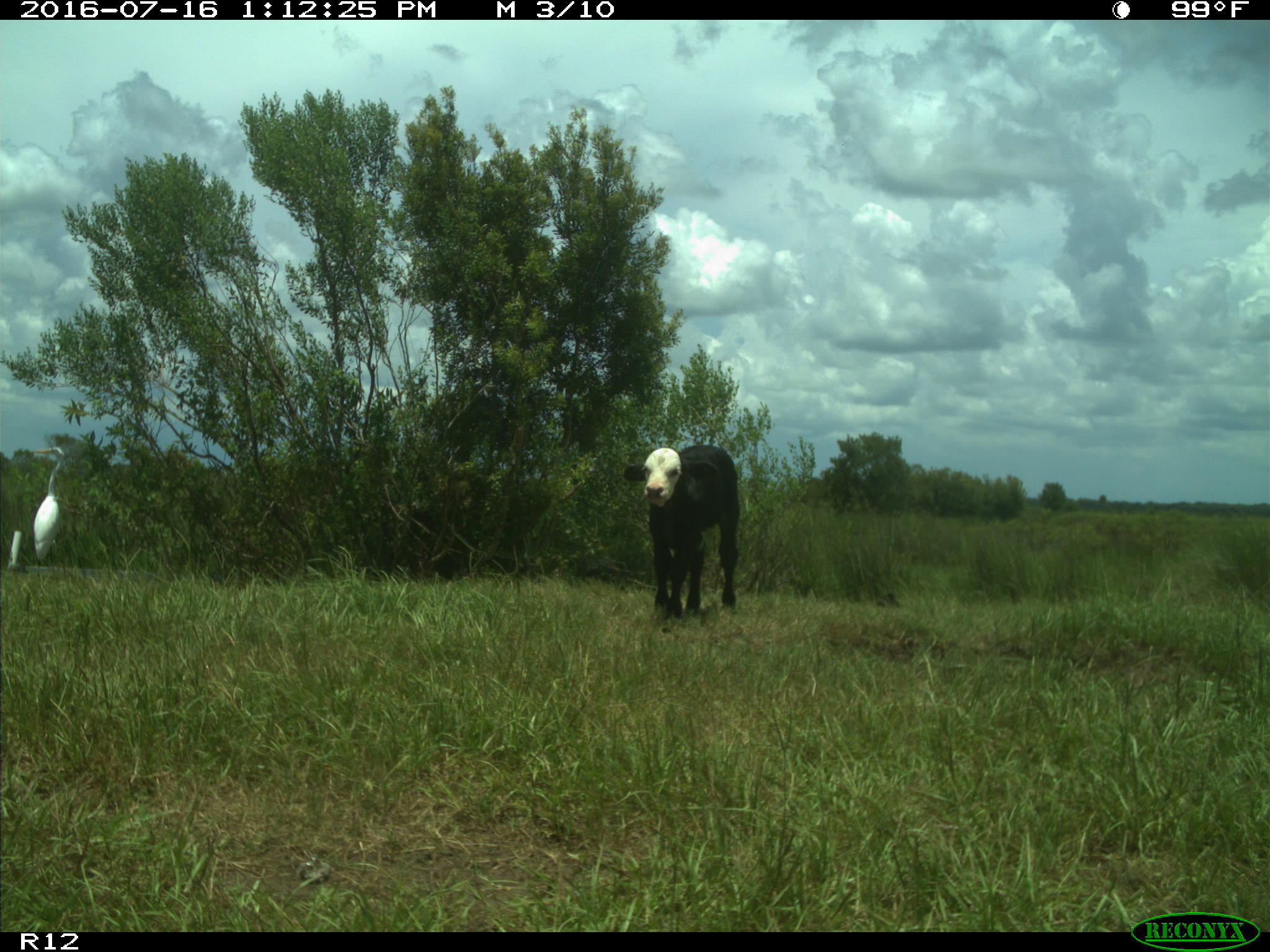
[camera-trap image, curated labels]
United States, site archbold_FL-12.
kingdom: Animalia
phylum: Chordata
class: Mammalia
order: Artiodactyla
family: Bovidae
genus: Bos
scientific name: Bos taurus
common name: domestic cow